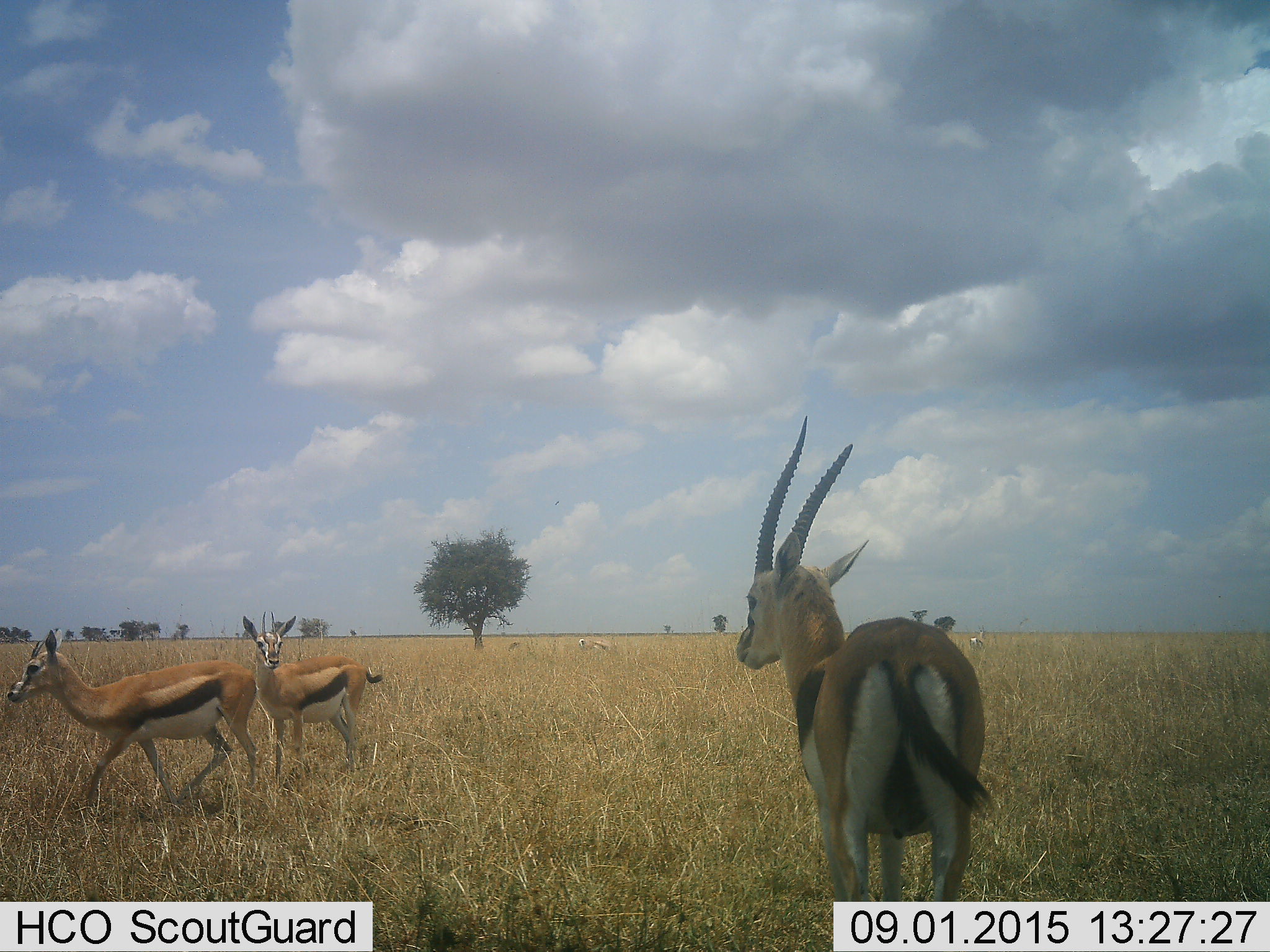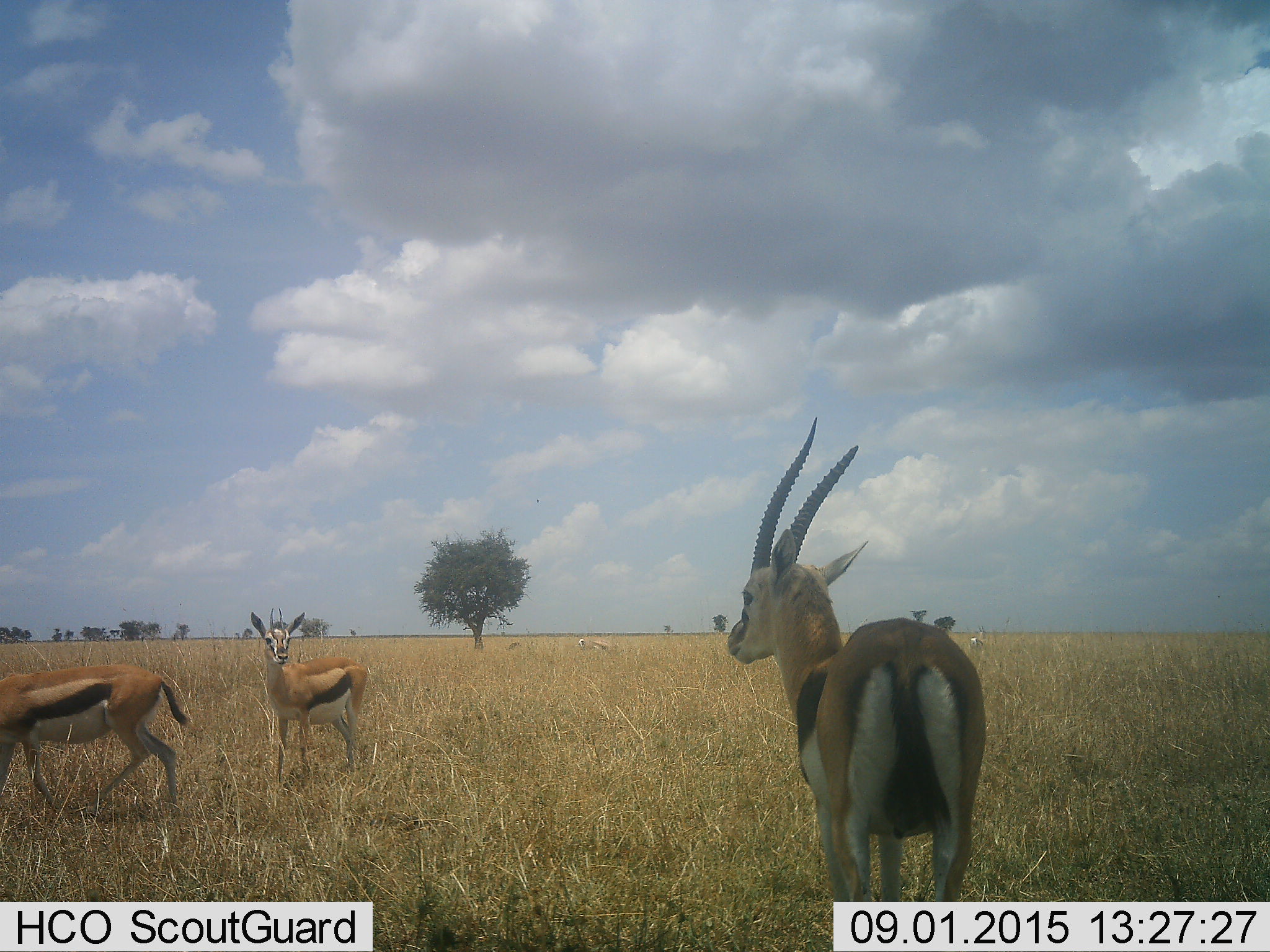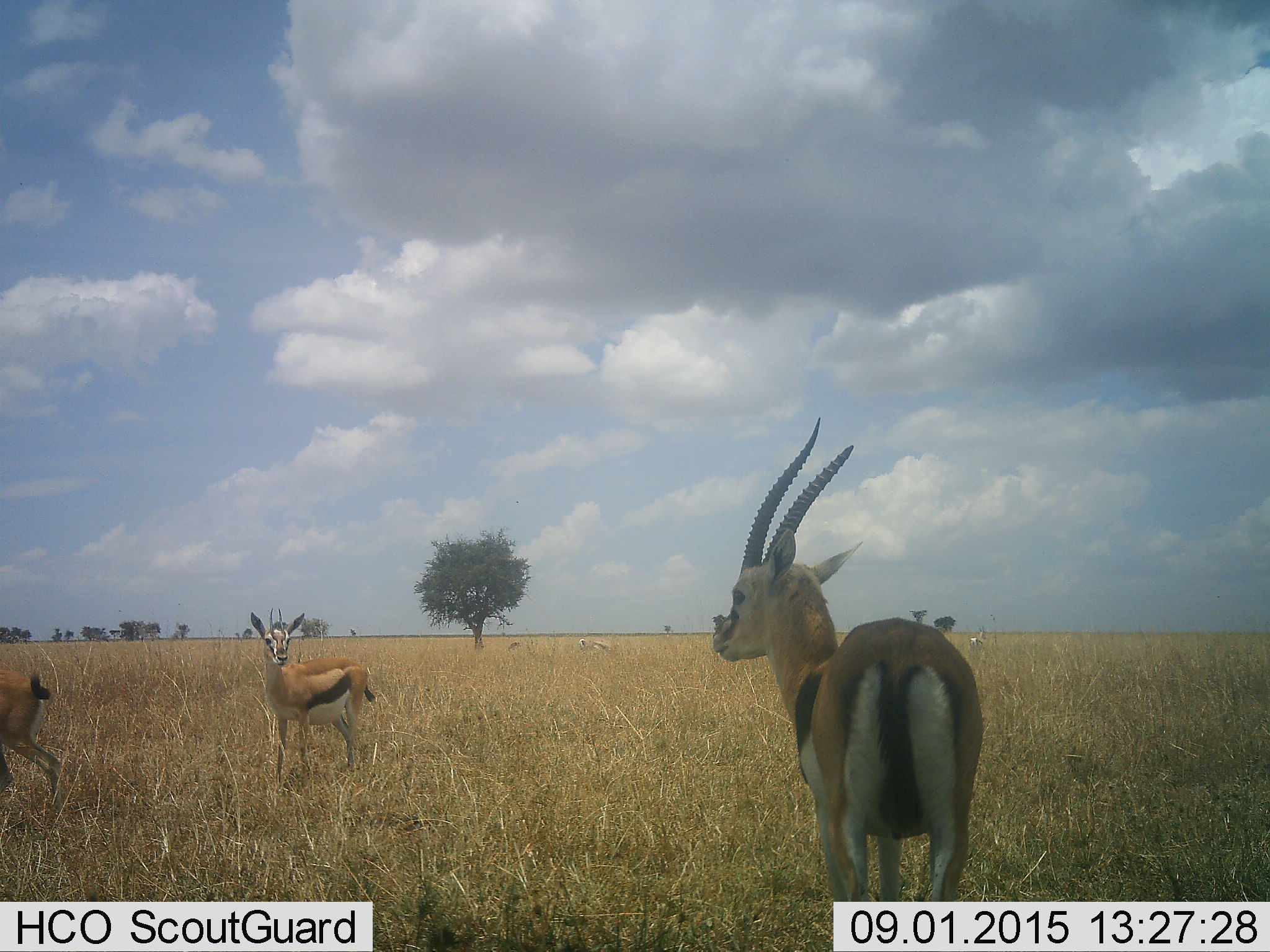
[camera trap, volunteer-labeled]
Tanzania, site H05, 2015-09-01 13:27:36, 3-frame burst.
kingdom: Animalia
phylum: Chordata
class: Mammalia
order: Artiodactyla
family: Bovidae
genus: Eudorcas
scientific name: Eudorcas thomsonii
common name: thomson's gazelle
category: gazellethomsons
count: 5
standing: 100%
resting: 0%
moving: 67%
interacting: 0%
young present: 0%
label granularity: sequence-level